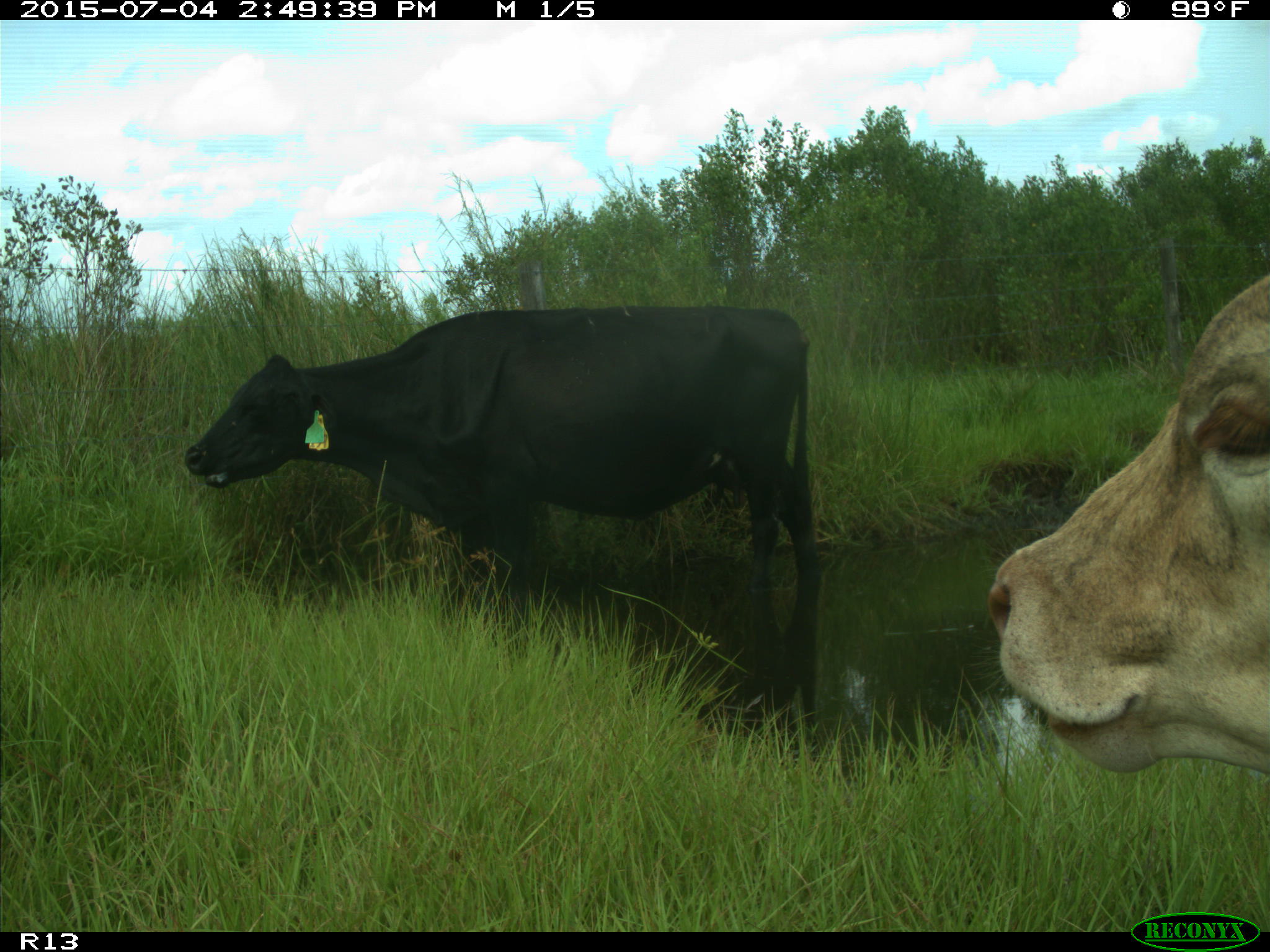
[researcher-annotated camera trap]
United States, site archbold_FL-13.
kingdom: Animalia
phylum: Chordata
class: Mammalia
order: Artiodactyla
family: Bovidae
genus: Bos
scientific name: Bos taurus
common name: domestic cow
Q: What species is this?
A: Bos taurus (domestic cow).